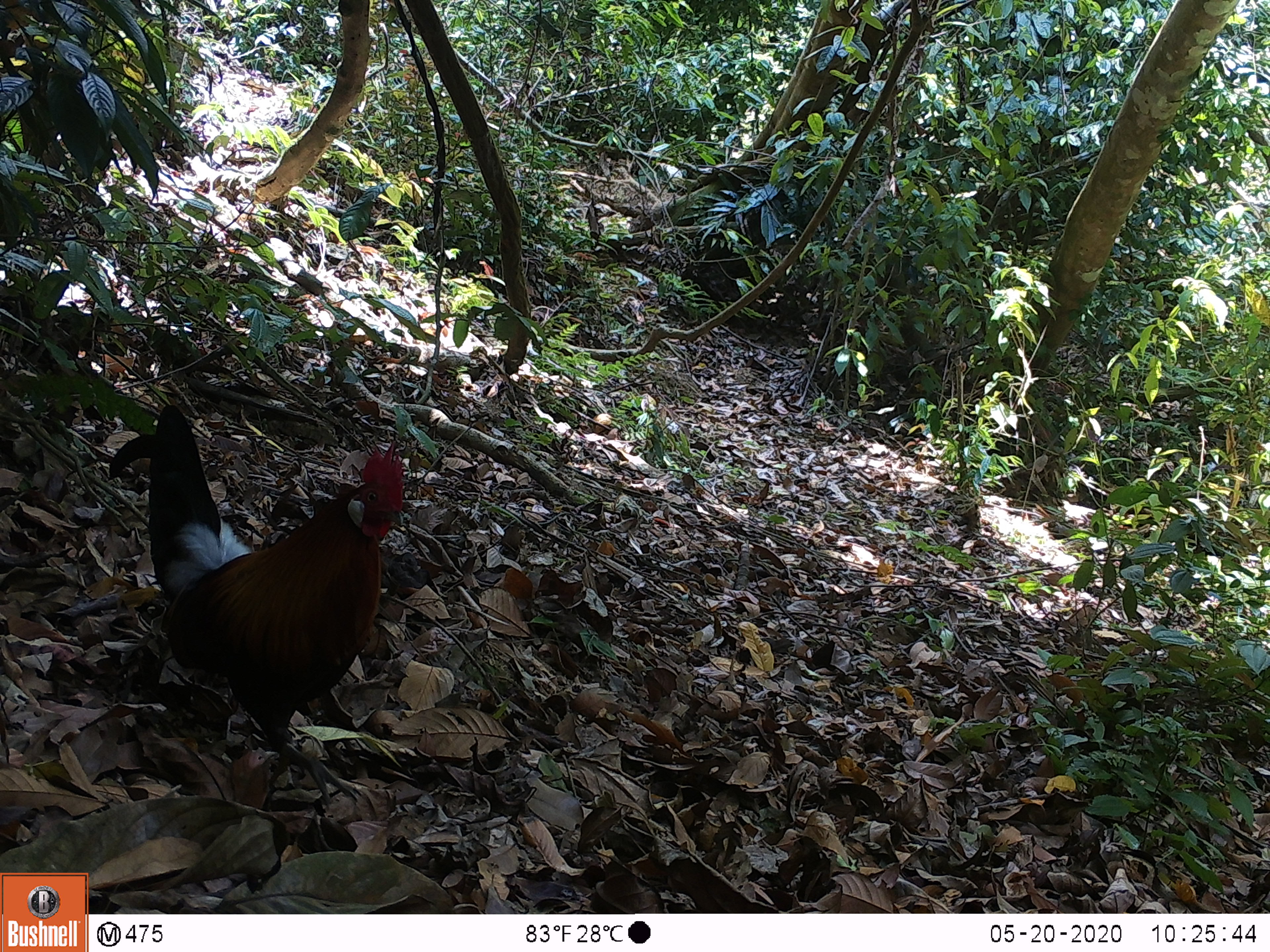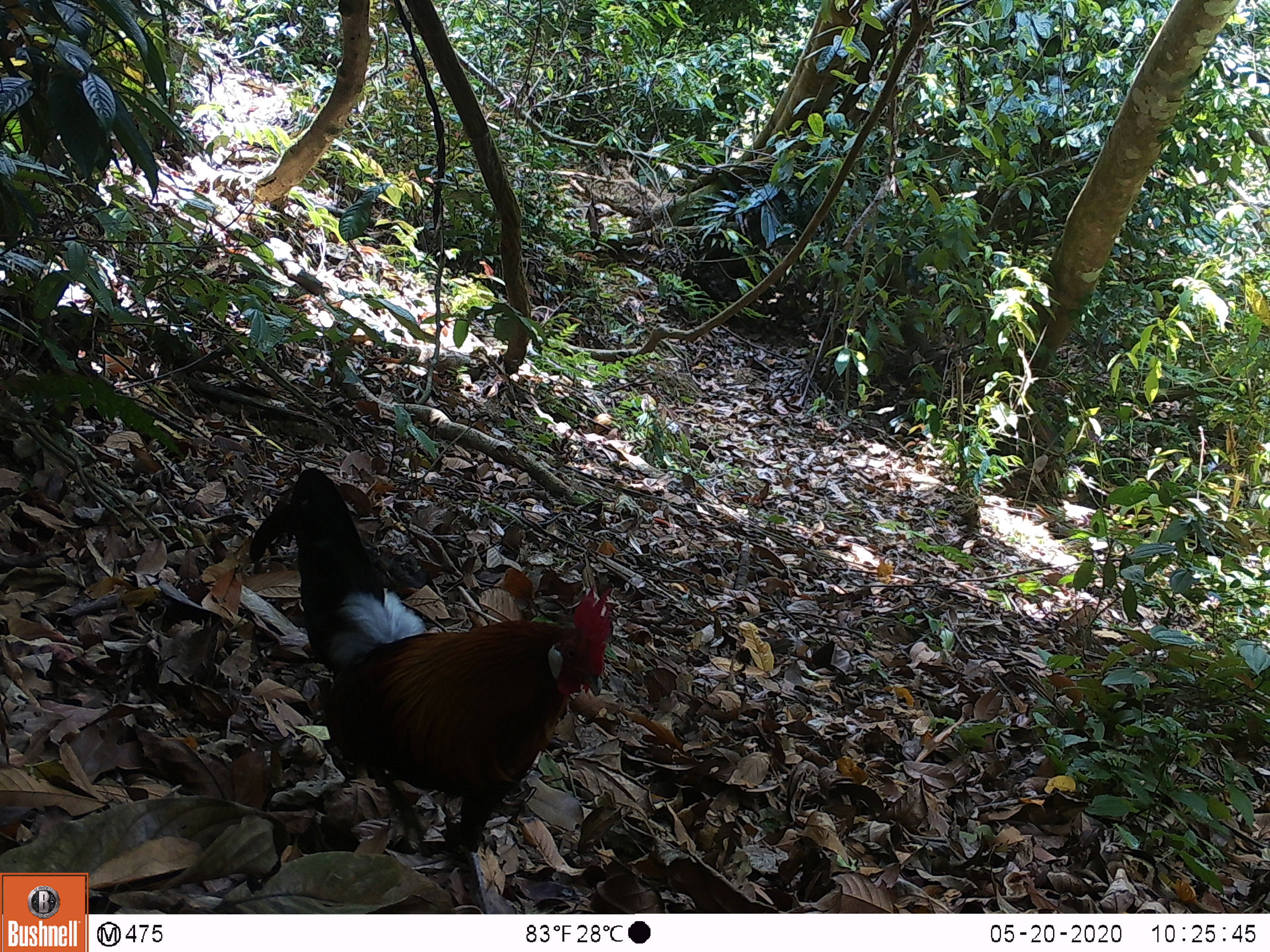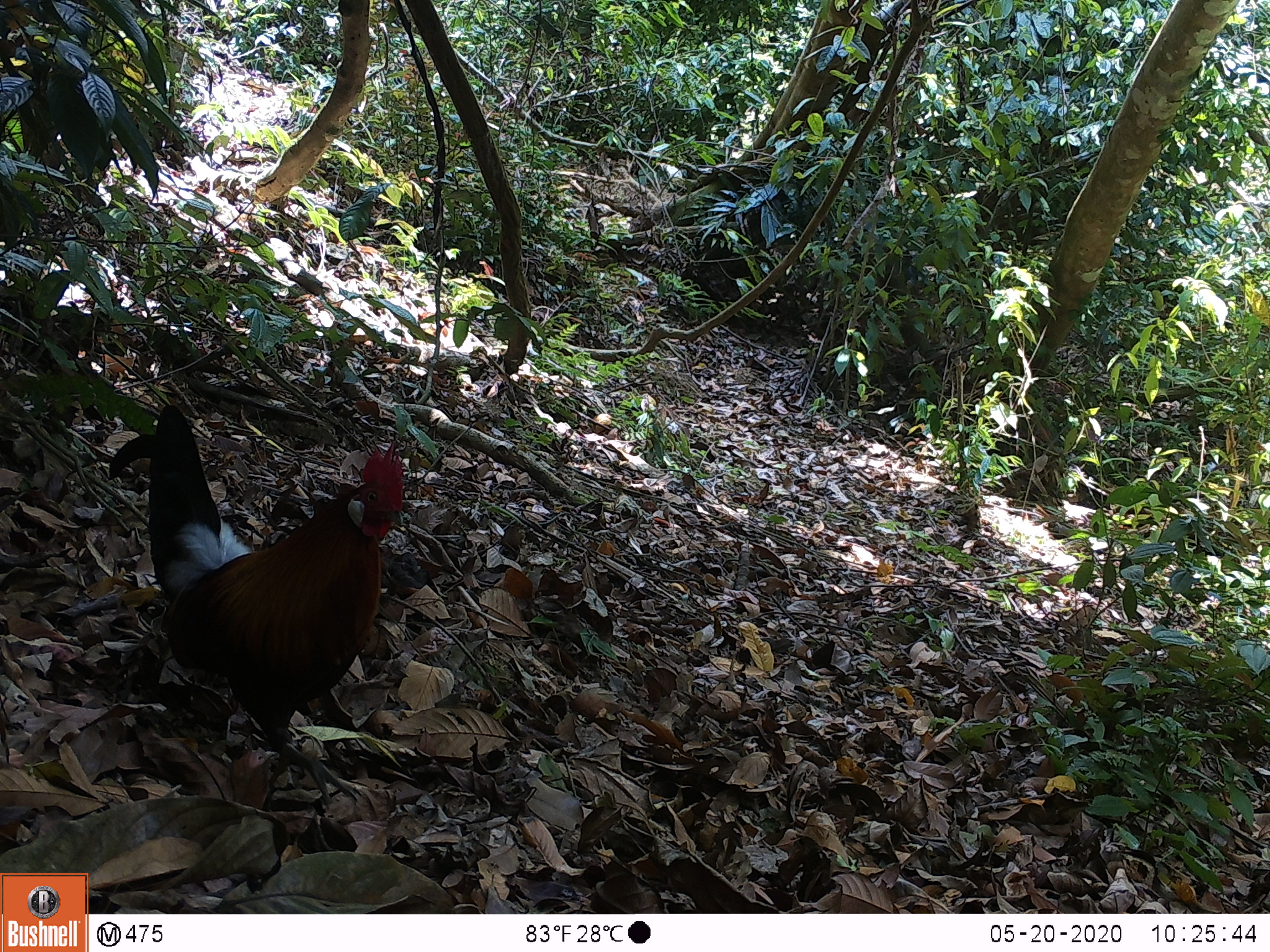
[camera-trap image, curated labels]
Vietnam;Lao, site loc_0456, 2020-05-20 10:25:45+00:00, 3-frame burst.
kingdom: Animalia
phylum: Chordata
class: Aves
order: Galliformes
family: Phasianidae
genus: Gallus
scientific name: Gallus gallus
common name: red junglefowl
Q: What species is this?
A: Red junglefowl (Gallus gallus).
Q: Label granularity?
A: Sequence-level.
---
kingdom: Animalia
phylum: Chordata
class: Mammalia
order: Artiodactyla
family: Suidae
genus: Sus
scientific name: Sus scrofa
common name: eurasian wild pig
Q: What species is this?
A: Eurasian wild pig (Sus scrofa).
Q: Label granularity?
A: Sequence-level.